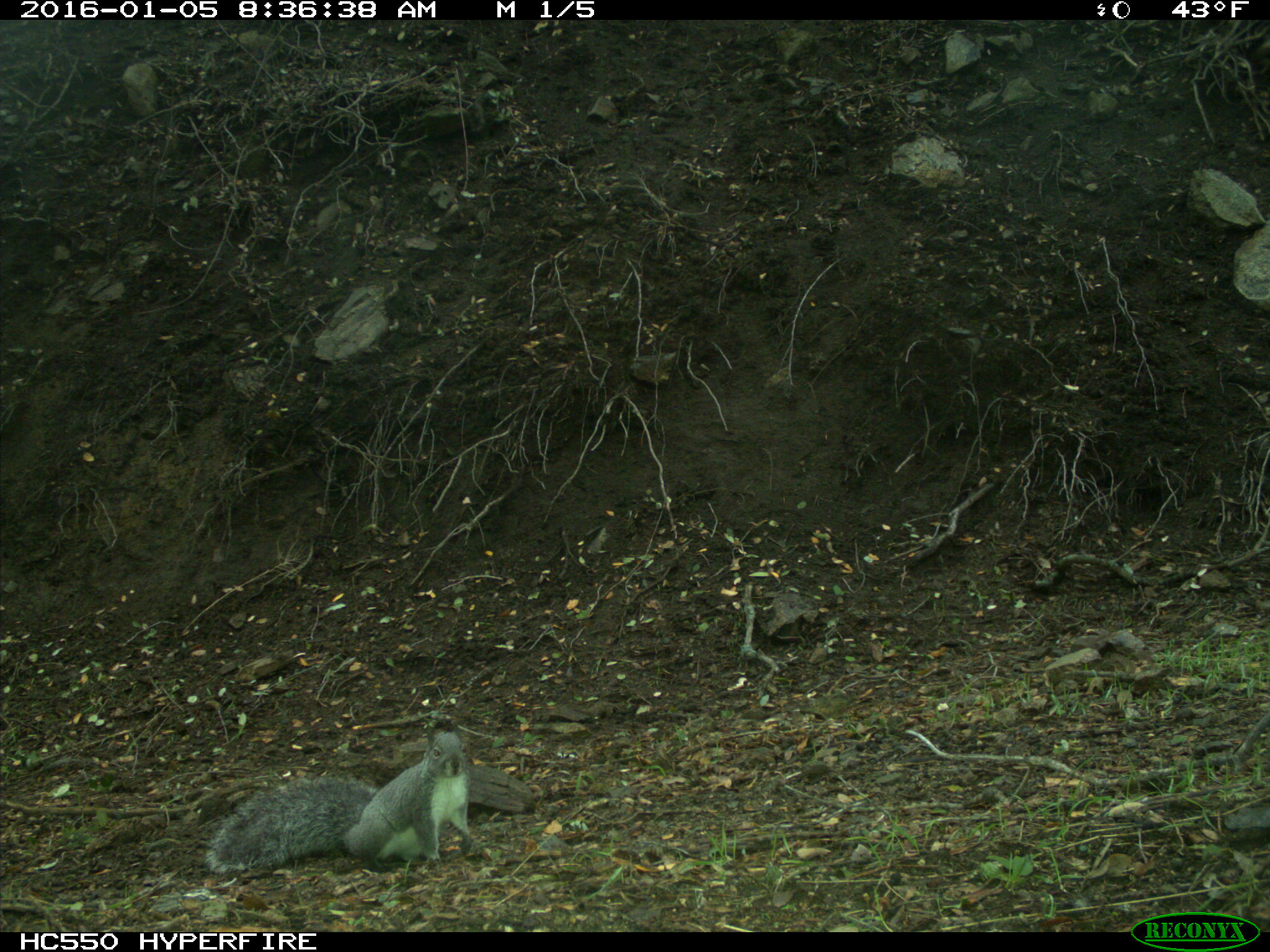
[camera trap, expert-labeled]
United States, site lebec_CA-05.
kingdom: Animalia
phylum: Chordata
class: Mammalia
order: Rodentia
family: Sciuridae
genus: Sciurus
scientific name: Sciurus carolinensis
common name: eastern gray squirrel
Sciurus carolinensis (eastern gray squirrel).